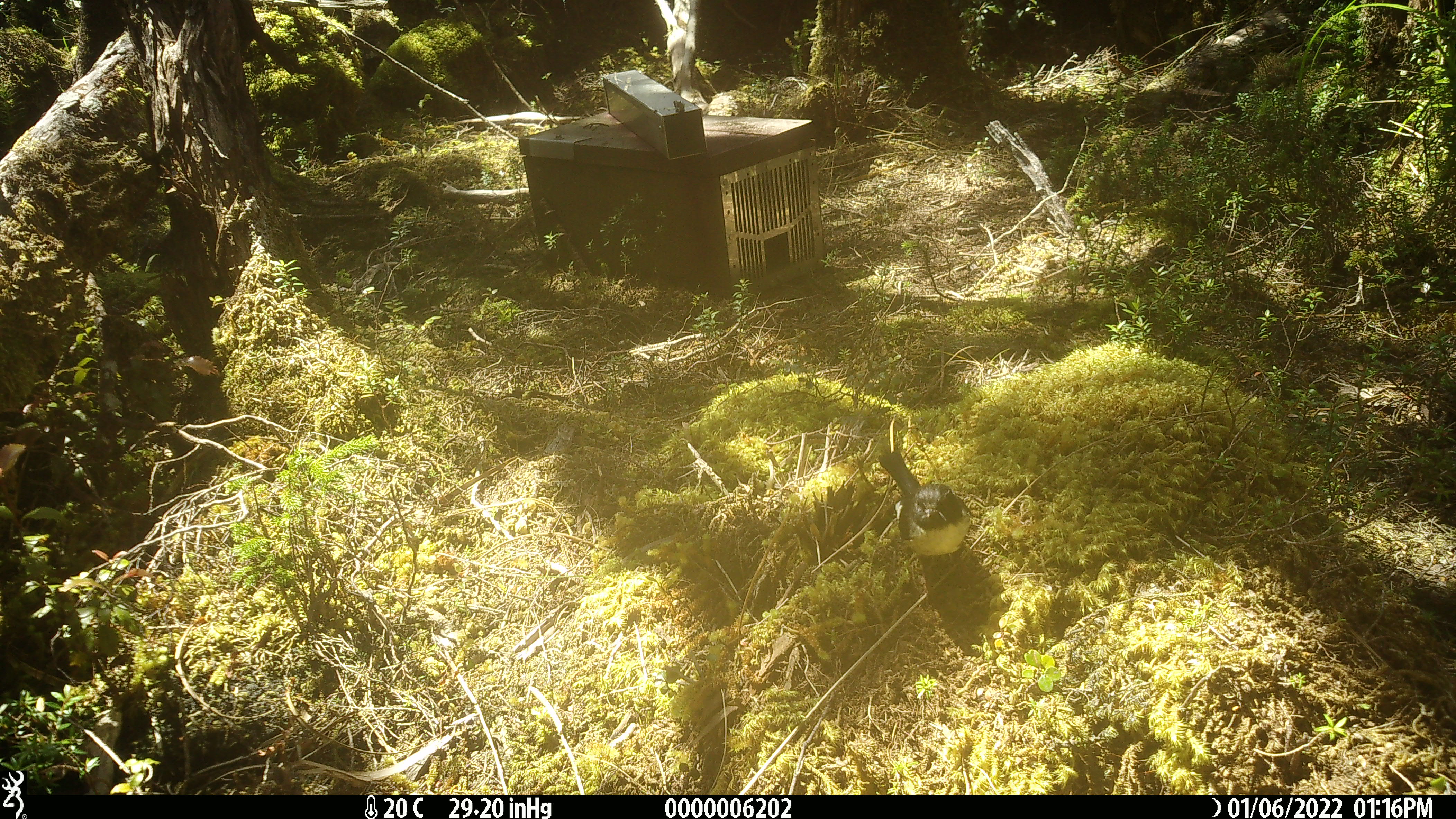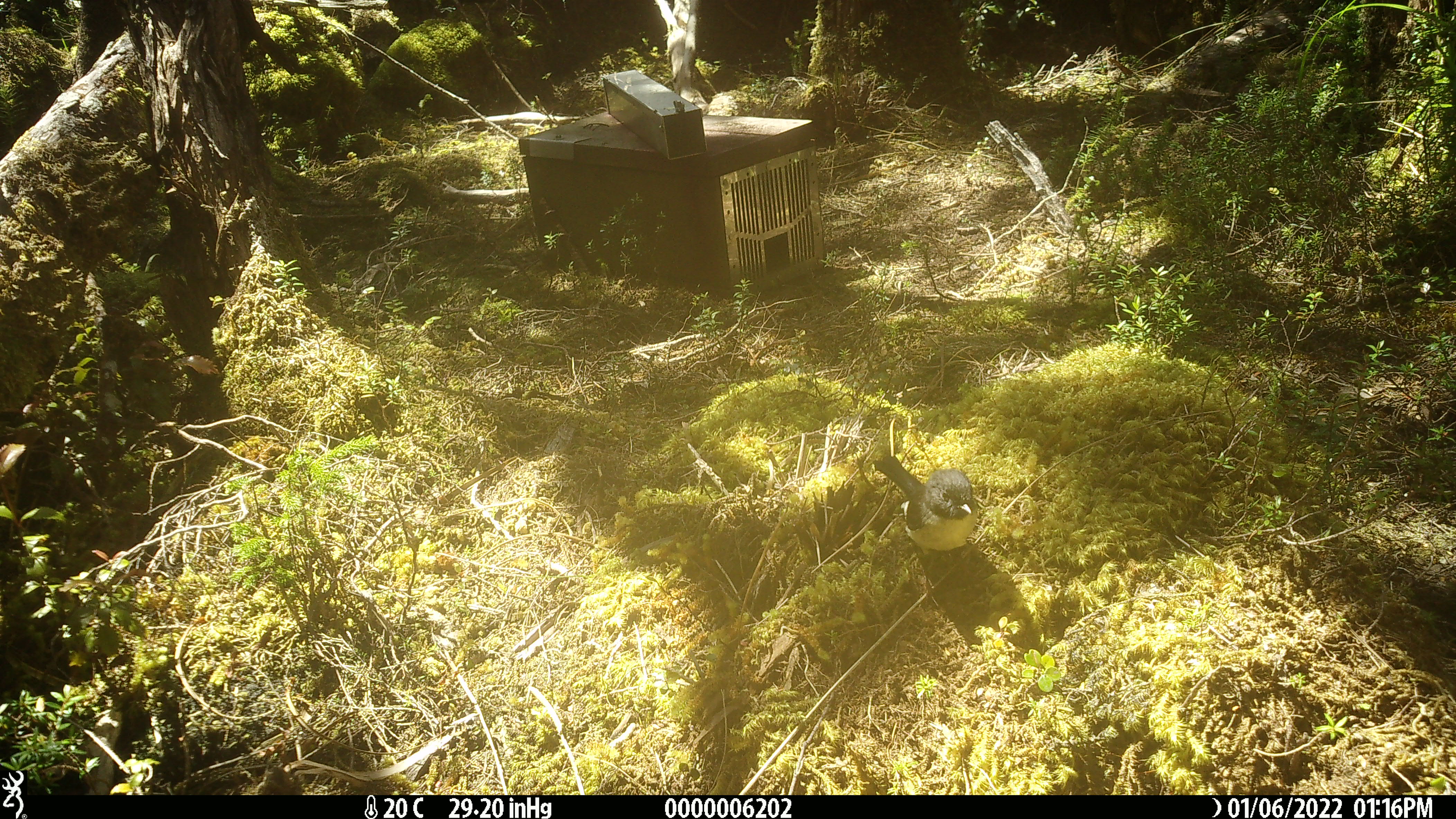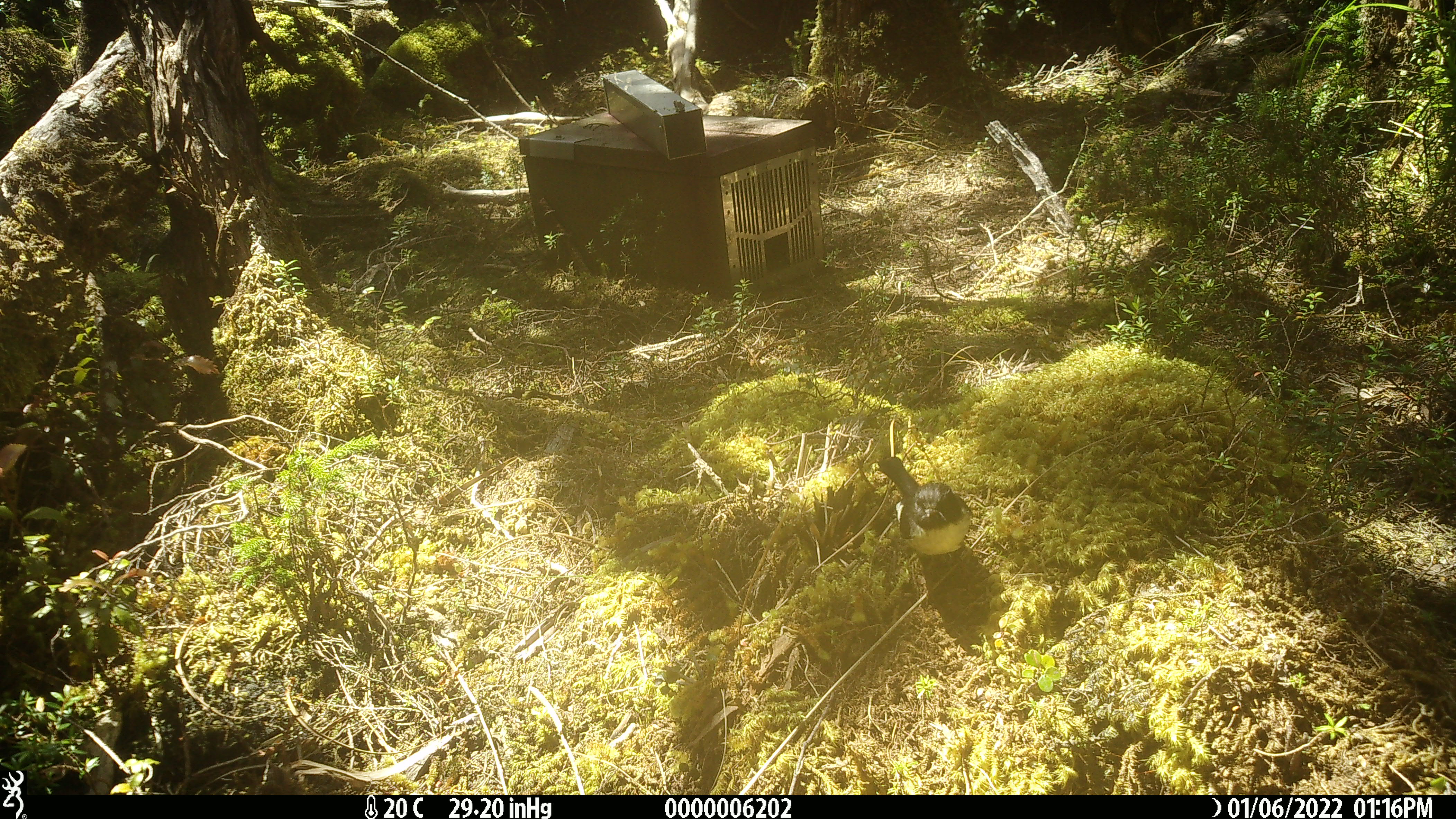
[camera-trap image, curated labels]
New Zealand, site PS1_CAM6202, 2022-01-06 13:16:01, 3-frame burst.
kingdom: Animalia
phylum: Chordata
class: Aves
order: Passeriformes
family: Petroicidae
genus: Petroica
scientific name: Petroica macrocephala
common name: tomtit